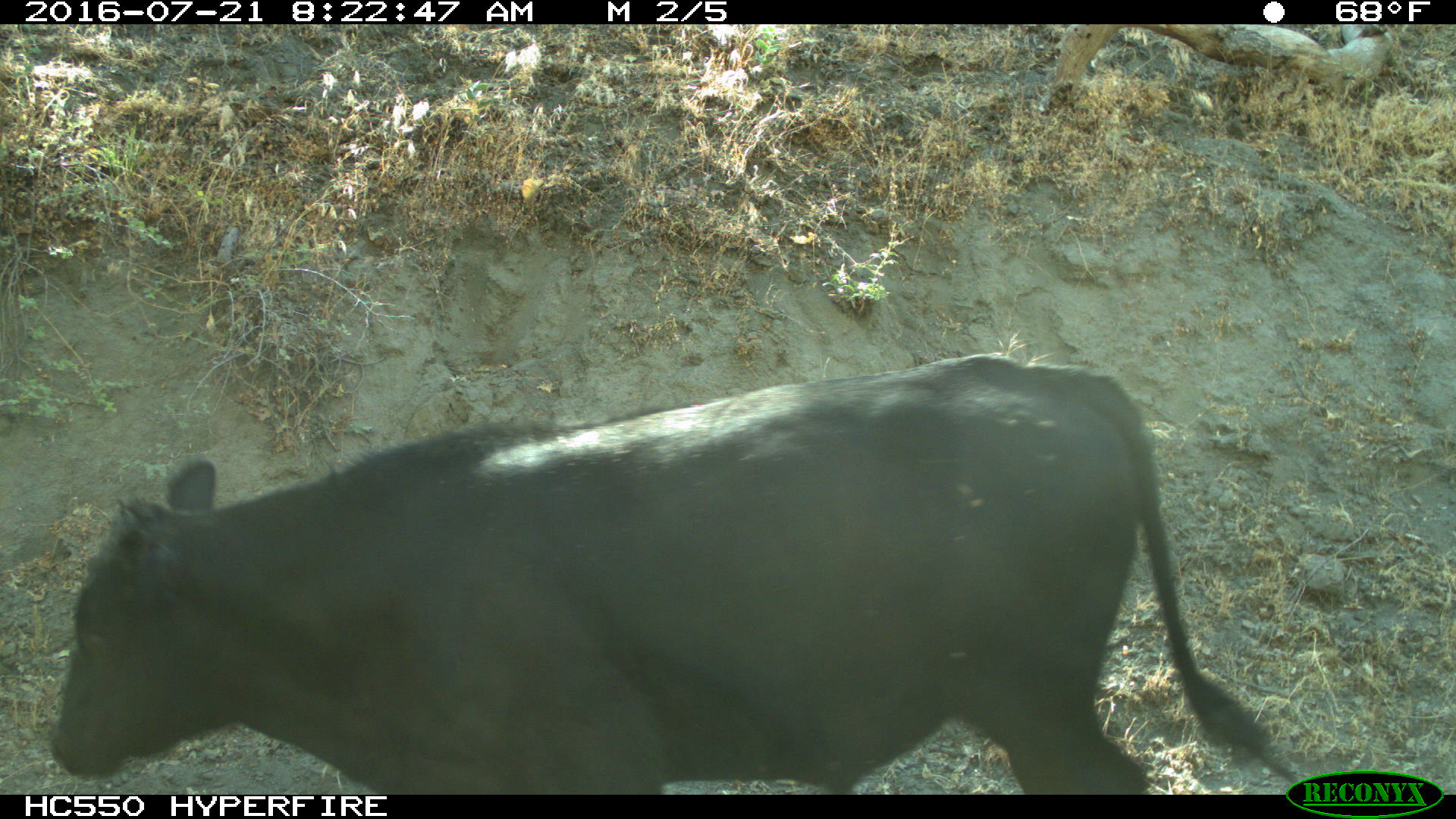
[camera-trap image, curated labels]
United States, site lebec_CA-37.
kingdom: Animalia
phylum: Chordata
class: Mammalia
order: Artiodactyla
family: Bovidae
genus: Bos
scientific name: Bos taurus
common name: domestic cow